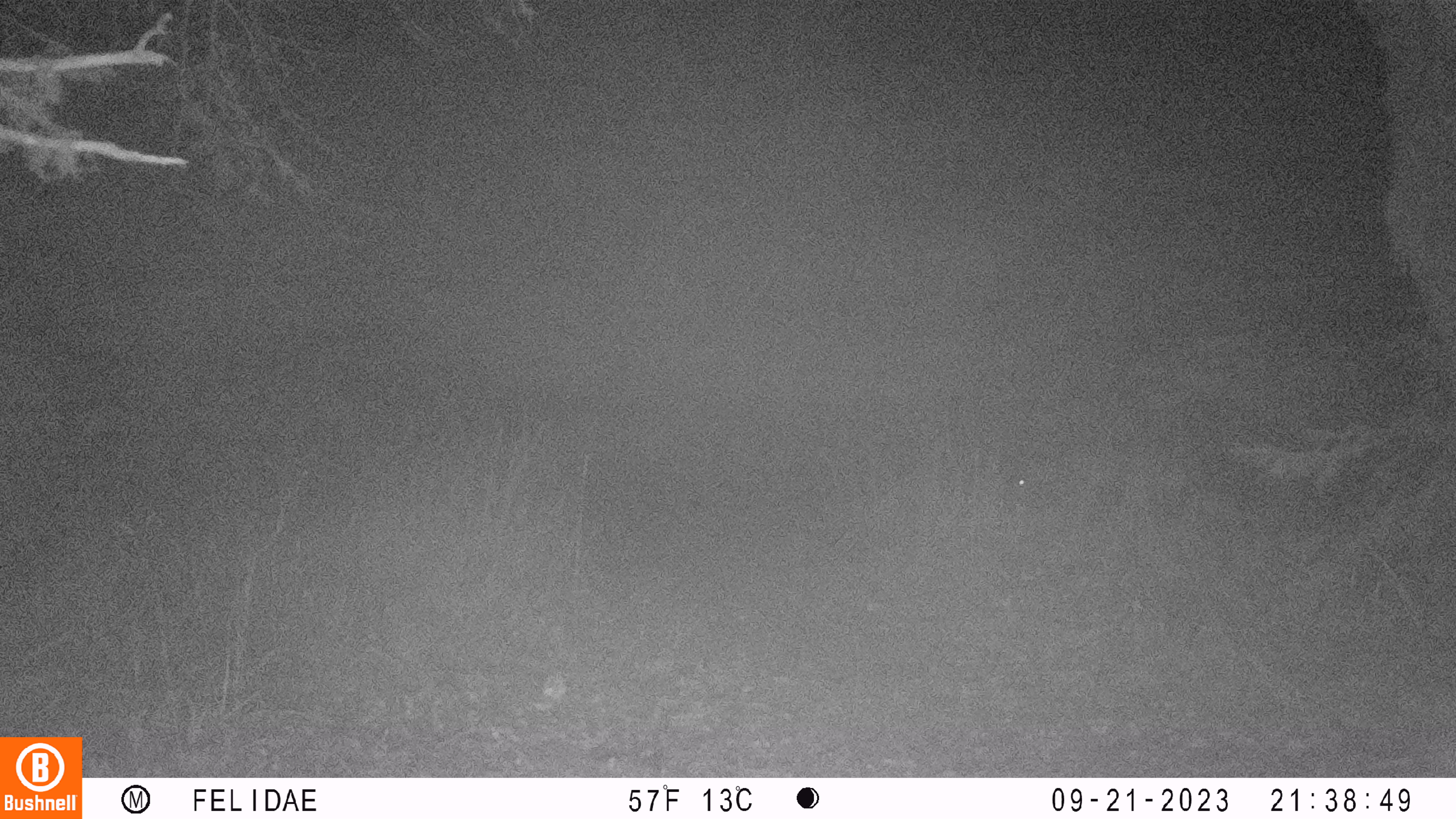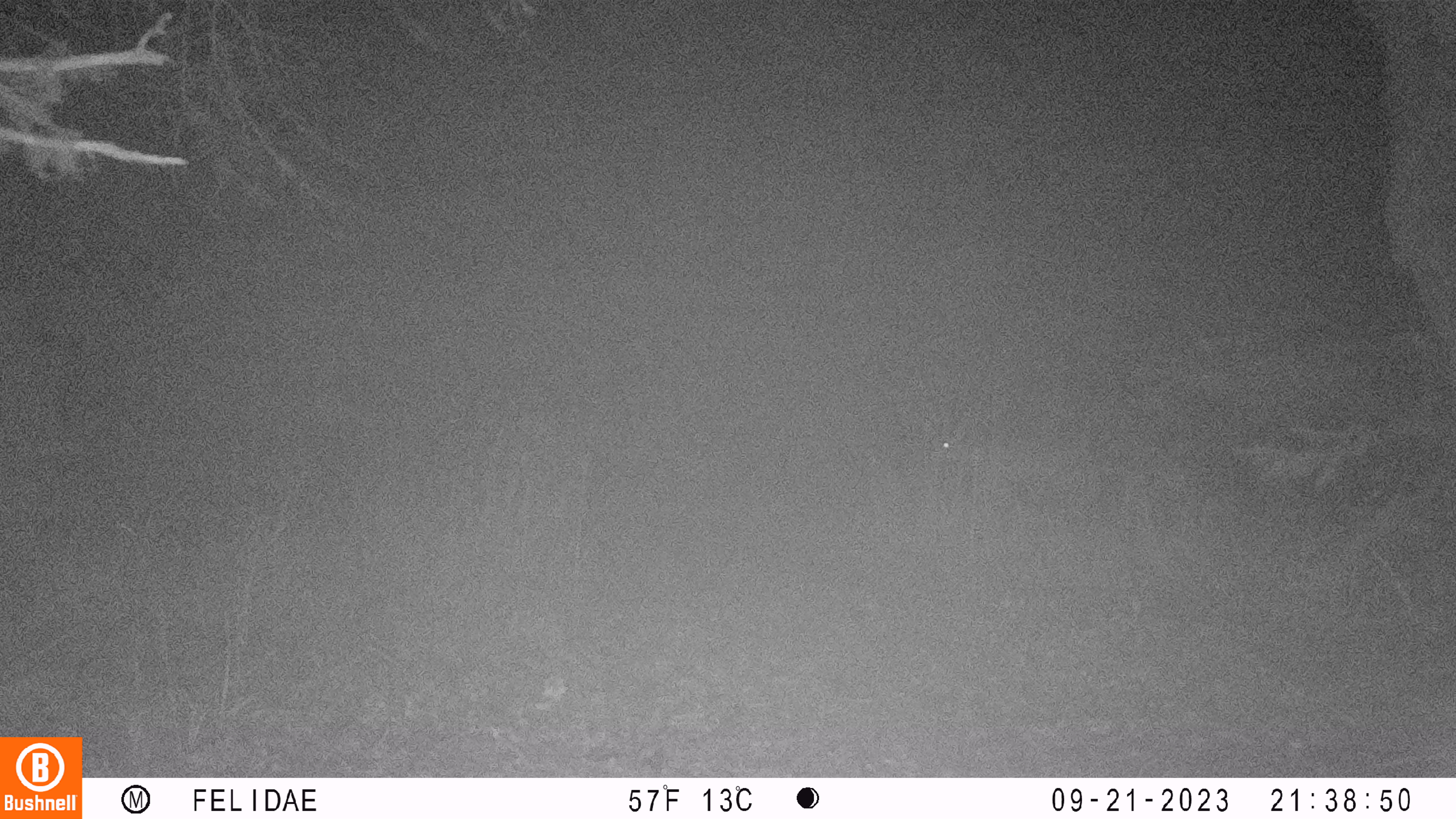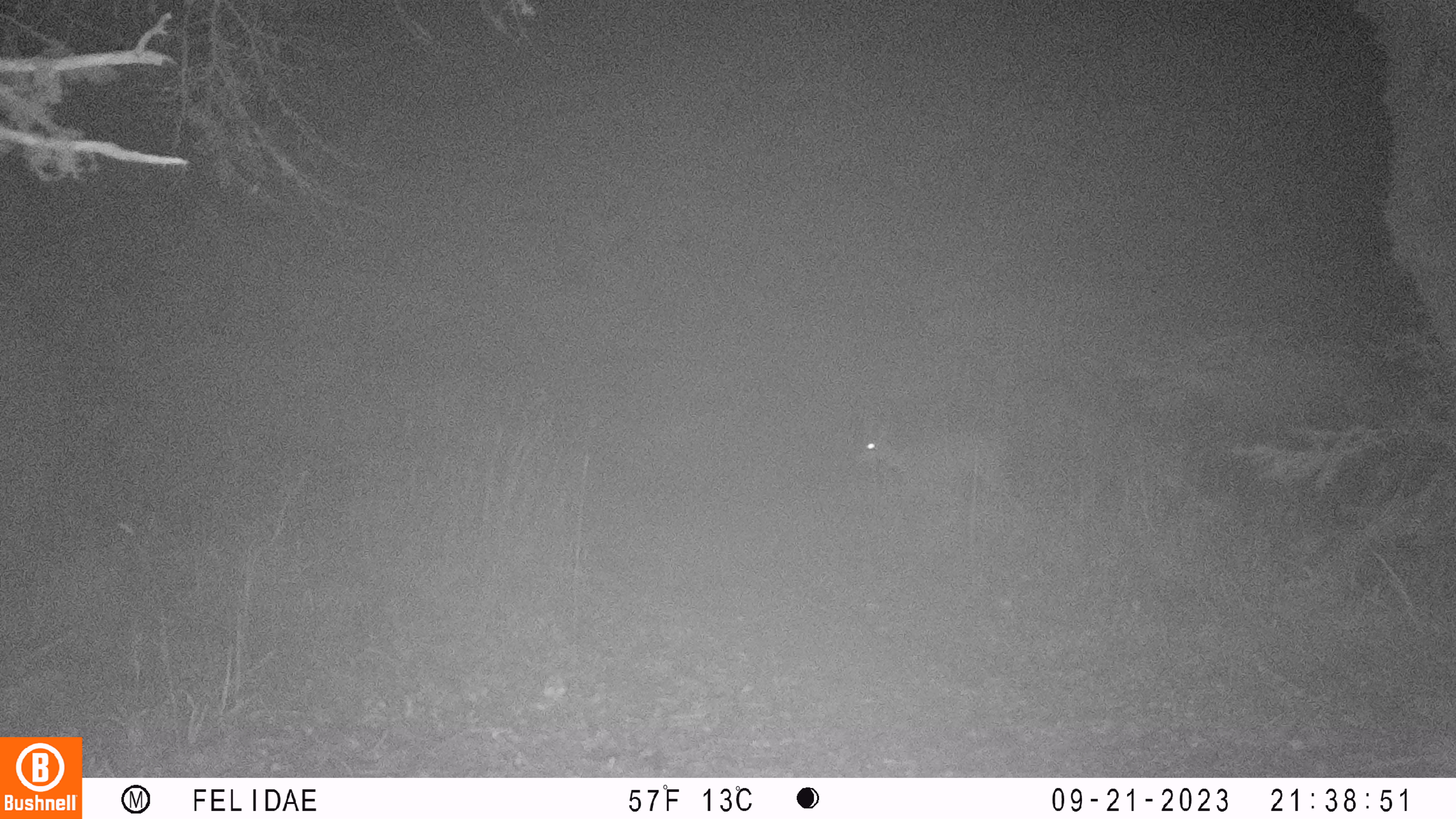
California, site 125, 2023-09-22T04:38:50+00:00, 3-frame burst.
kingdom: Animalia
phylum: Chordata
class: Mammalia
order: Artiodactyla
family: Cervidae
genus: Odocoileus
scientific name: Odocoileus hemionus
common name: mule deer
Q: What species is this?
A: Mule deer (Odocoileus hemionus).